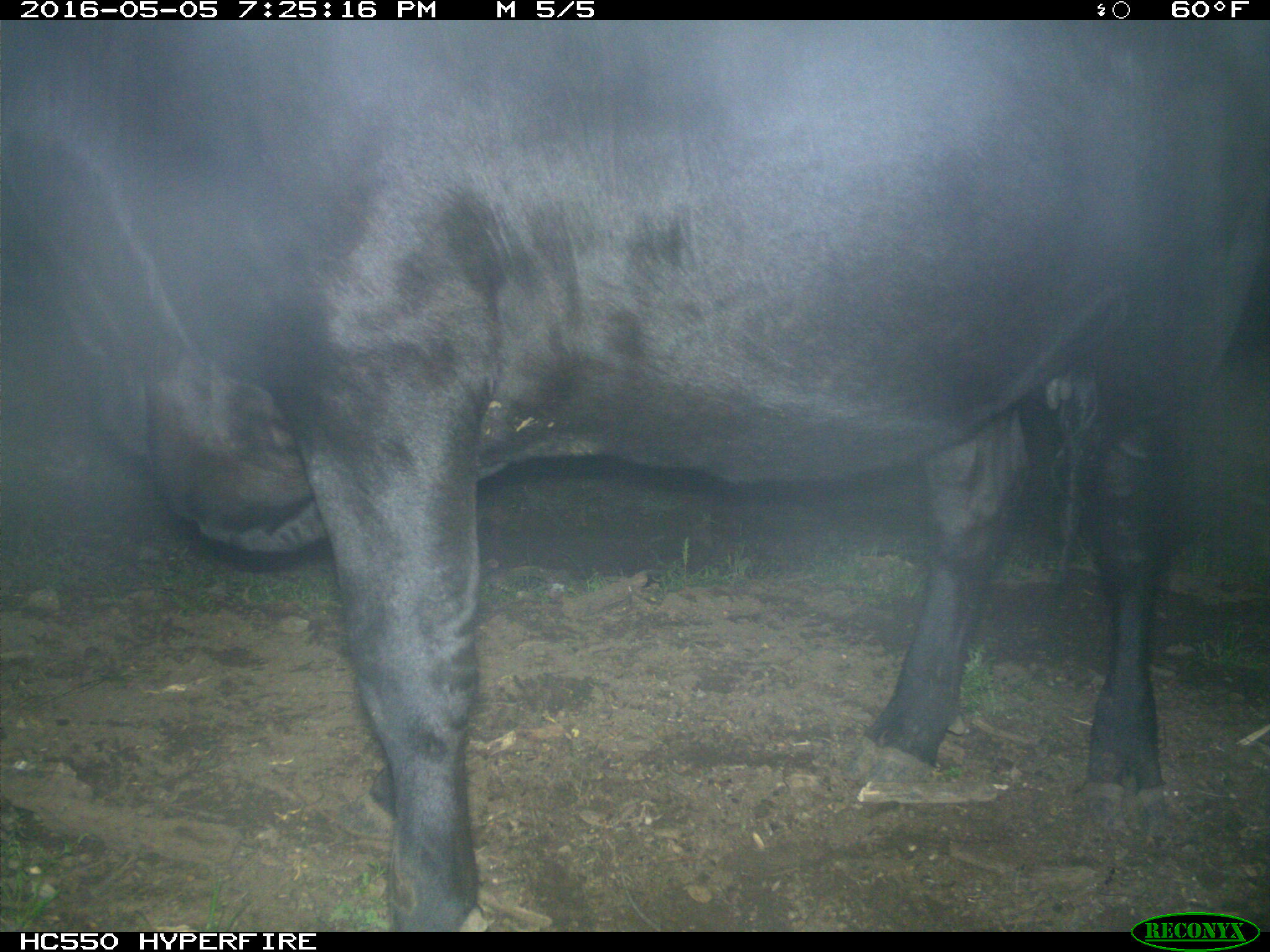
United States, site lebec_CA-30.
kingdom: Animalia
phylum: Chordata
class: Mammalia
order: Artiodactyla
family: Bovidae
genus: Bos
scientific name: Bos taurus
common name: domestic cow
Bos taurus (domestic cow).